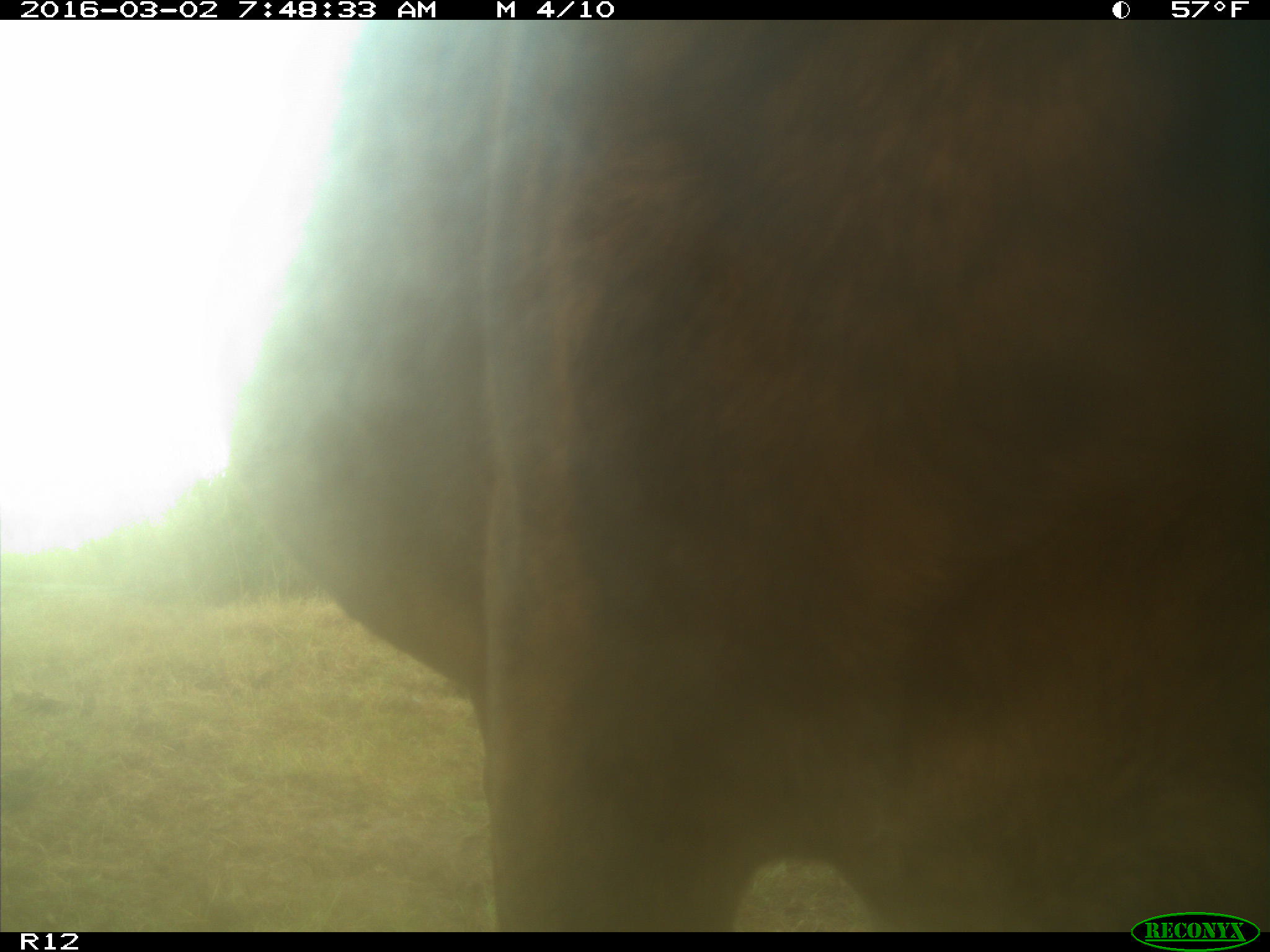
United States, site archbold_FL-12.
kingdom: Animalia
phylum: Chordata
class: Mammalia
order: Artiodactyla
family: Bovidae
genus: Bos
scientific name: Bos taurus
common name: domestic cow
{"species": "Bos taurus (domestic cow)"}